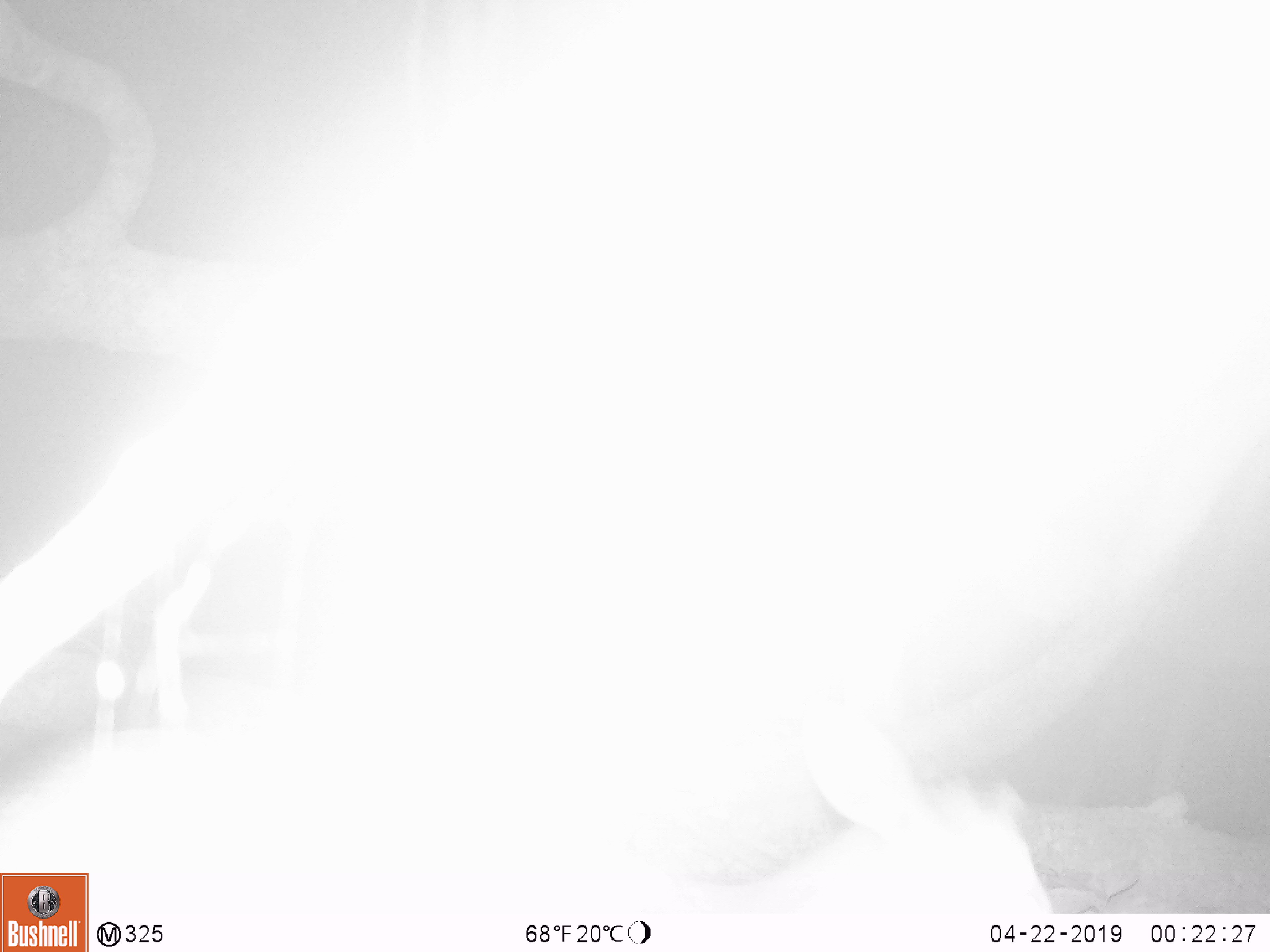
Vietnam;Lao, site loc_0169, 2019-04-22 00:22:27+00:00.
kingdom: Animalia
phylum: Chordata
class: Mammalia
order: Artiodactyla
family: Cervidae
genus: Muntiacus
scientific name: Muntiacus rooseveltorum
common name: roosevelt's muntjac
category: roosevelts muntjac group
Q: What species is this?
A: Roosevelts muntjac group (roosevelt's muntjac) (Muntiacus rooseveltorum).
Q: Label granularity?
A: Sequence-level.